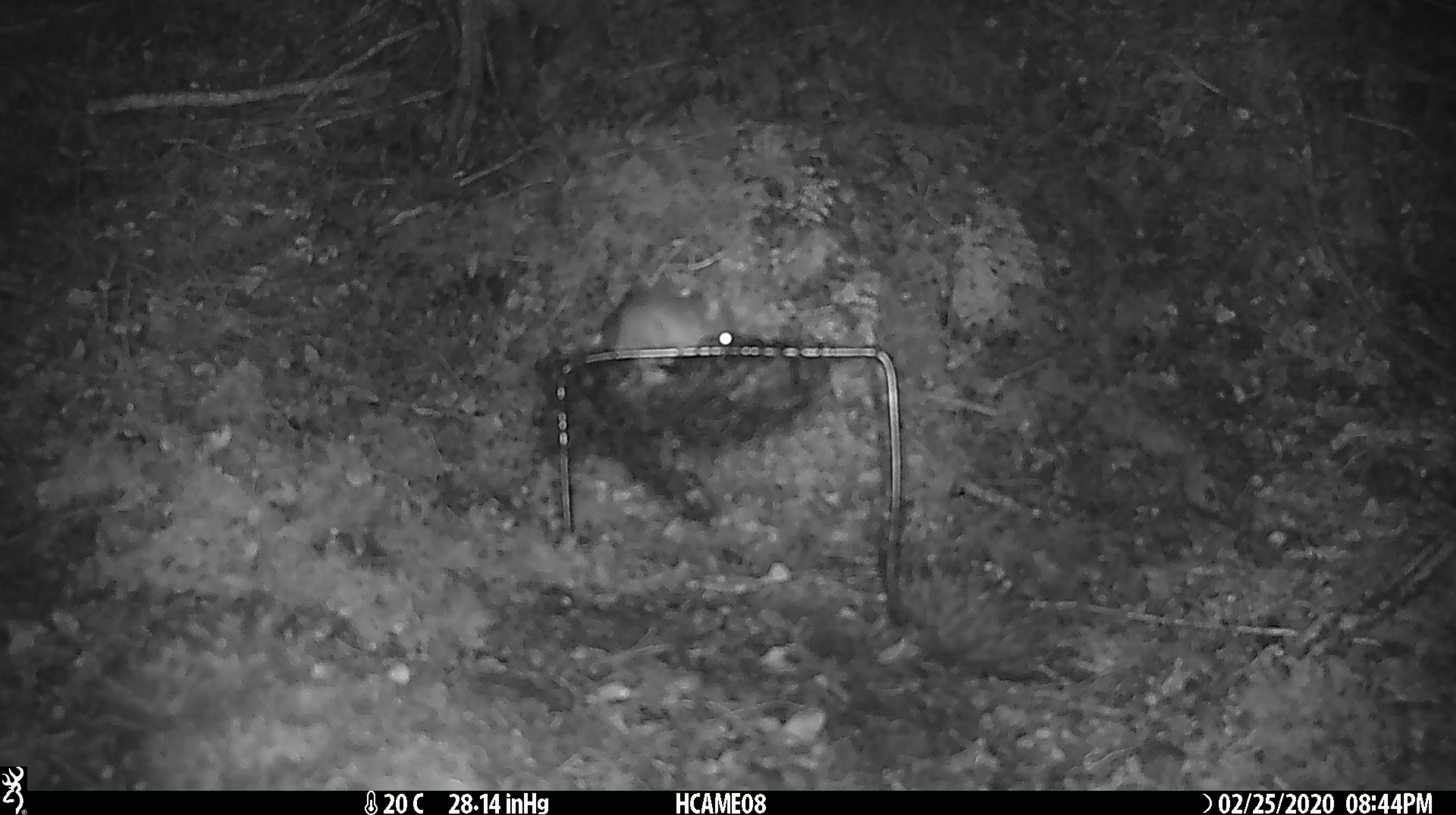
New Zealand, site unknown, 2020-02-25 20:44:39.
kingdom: Animalia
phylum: Chordata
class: Mammalia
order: Rodentia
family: Muridae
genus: Mus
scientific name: Mus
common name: mouse